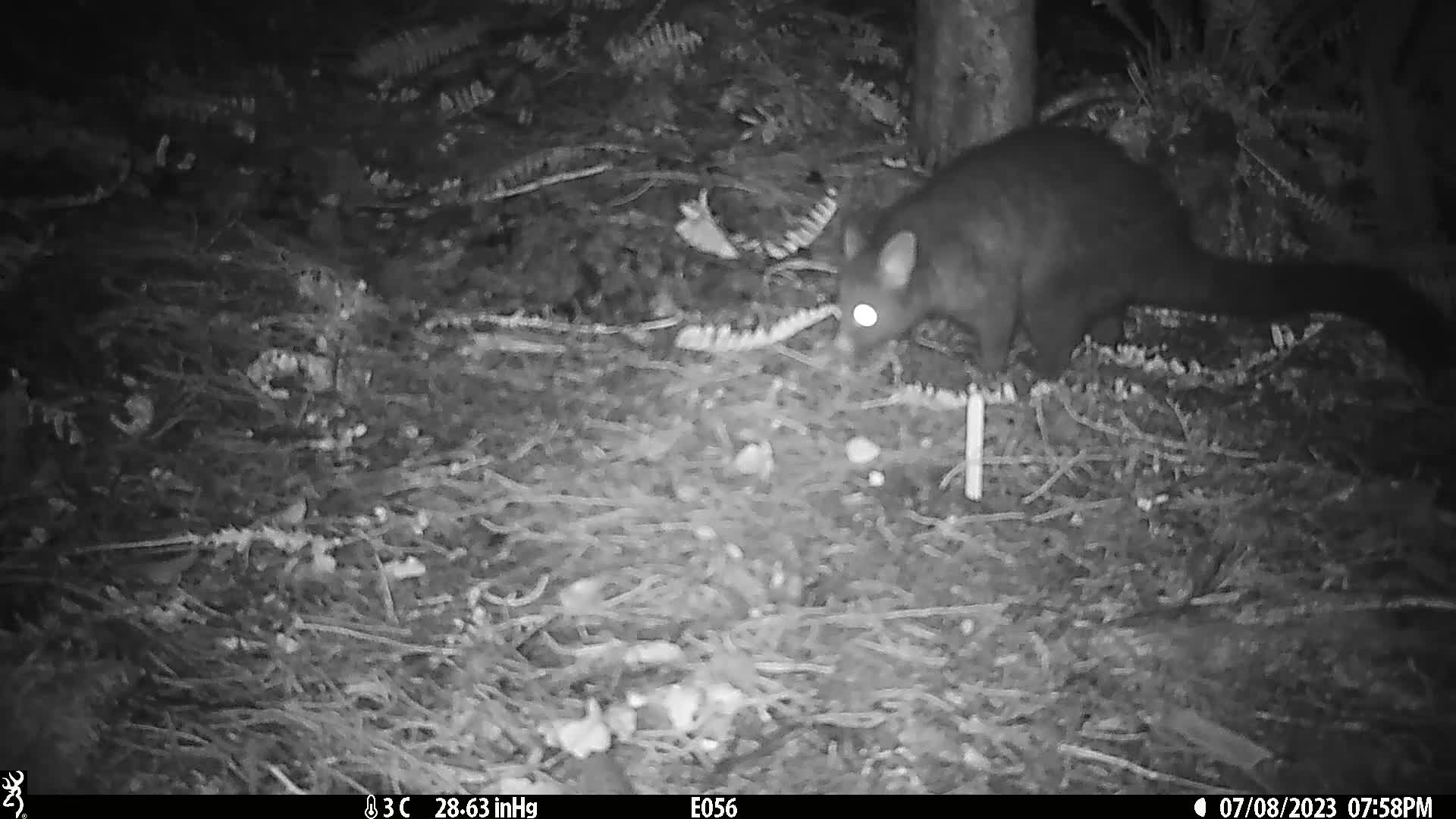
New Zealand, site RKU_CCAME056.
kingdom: Animalia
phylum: Chordata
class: Mammalia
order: Diprotodontia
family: Phalangeridae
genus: Trichosurus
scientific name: Trichosurus vulpecula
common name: common brushtail possum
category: possum